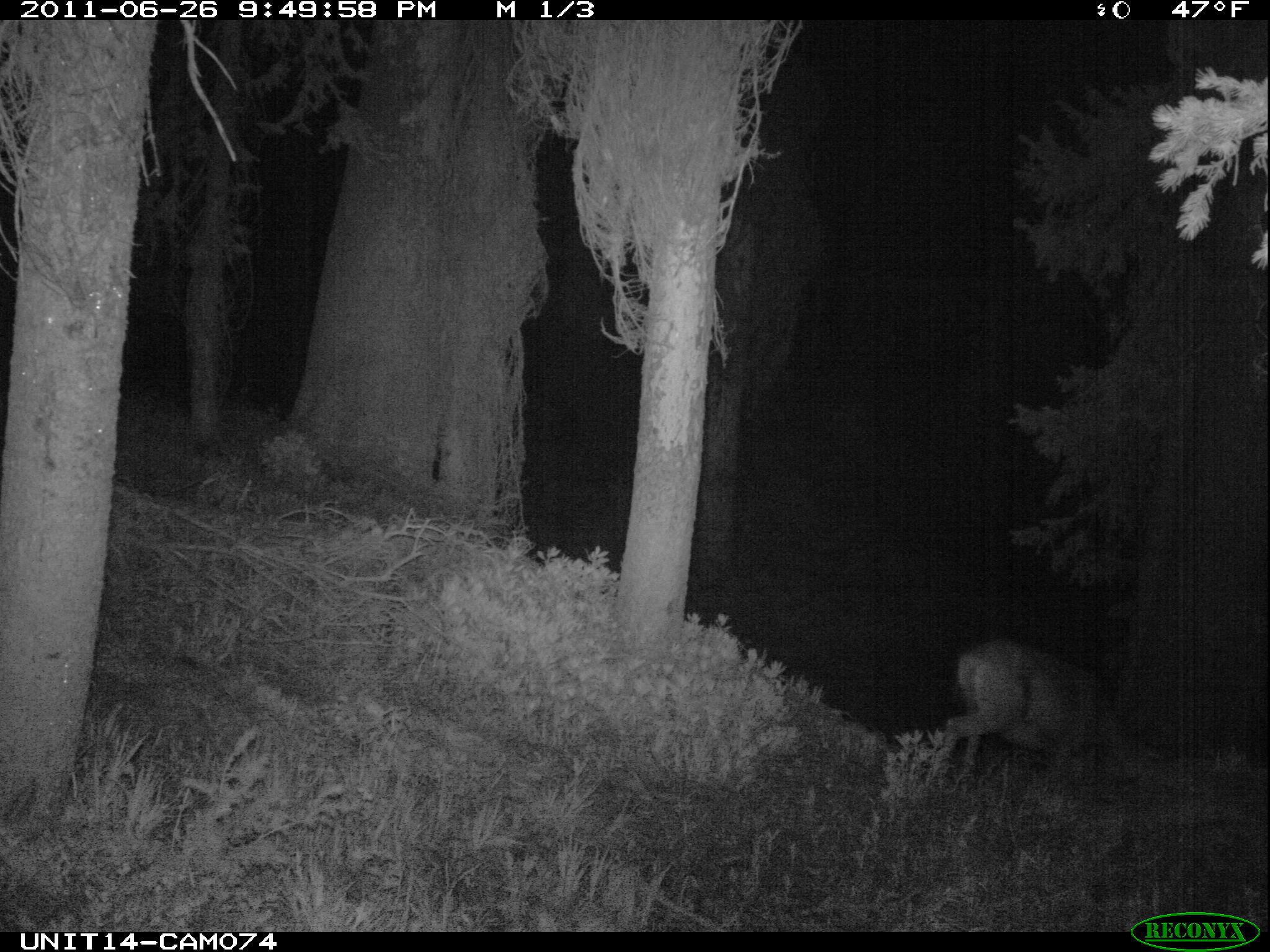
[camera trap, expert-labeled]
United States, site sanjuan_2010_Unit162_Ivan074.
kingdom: Animalia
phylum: Chordata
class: Mammalia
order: Artiodactyla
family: Cervidae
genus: Odocoileus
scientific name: Odocoileus hemionus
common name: mule deer